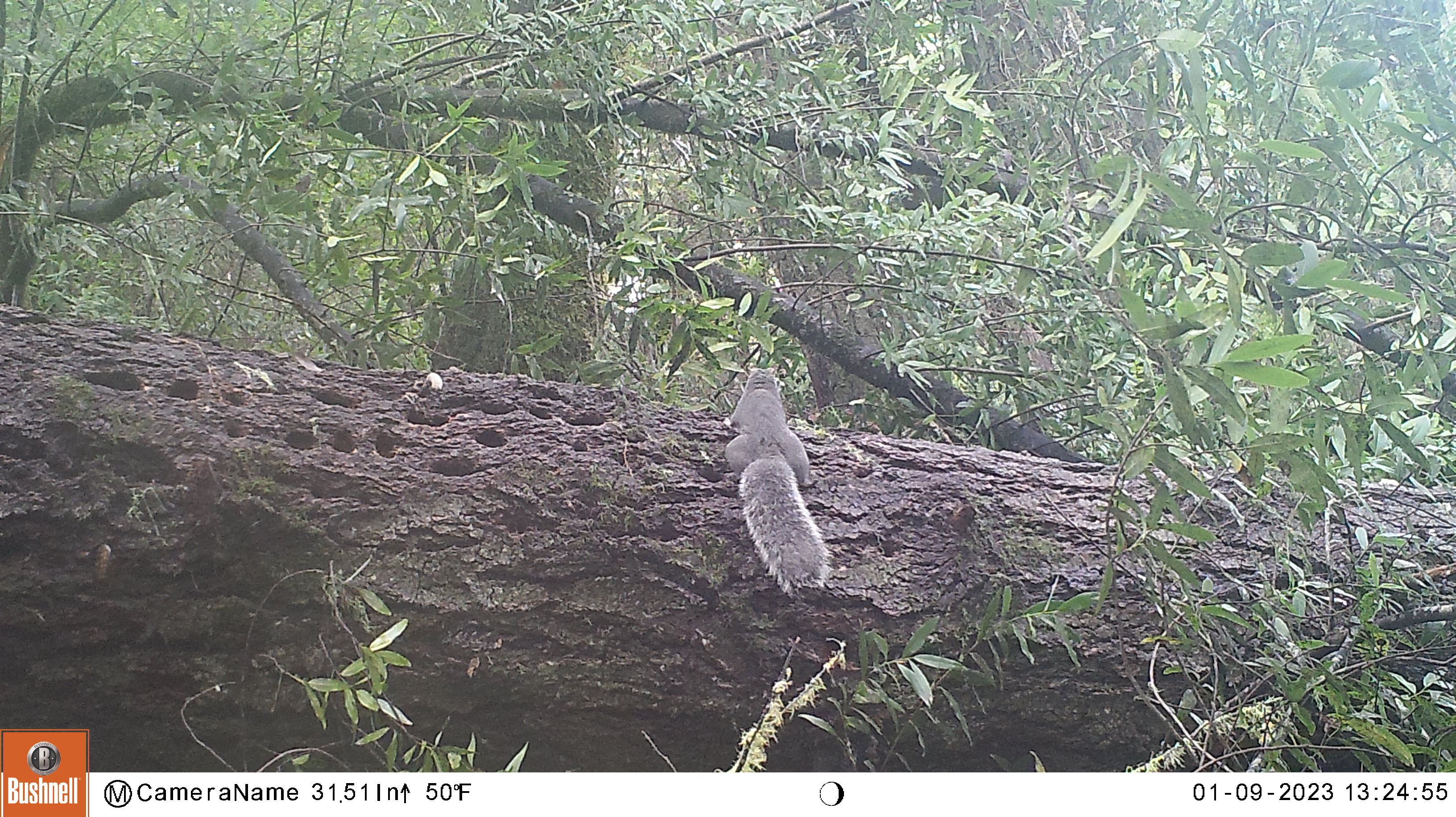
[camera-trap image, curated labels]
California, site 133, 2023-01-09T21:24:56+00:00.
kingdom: Animalia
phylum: Chordata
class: Mammalia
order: Rodentia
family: Sciuridae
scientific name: Sciuridae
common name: squirrel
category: unknown squirrel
Unknown squirrel (squirrel) (Sciuridae).